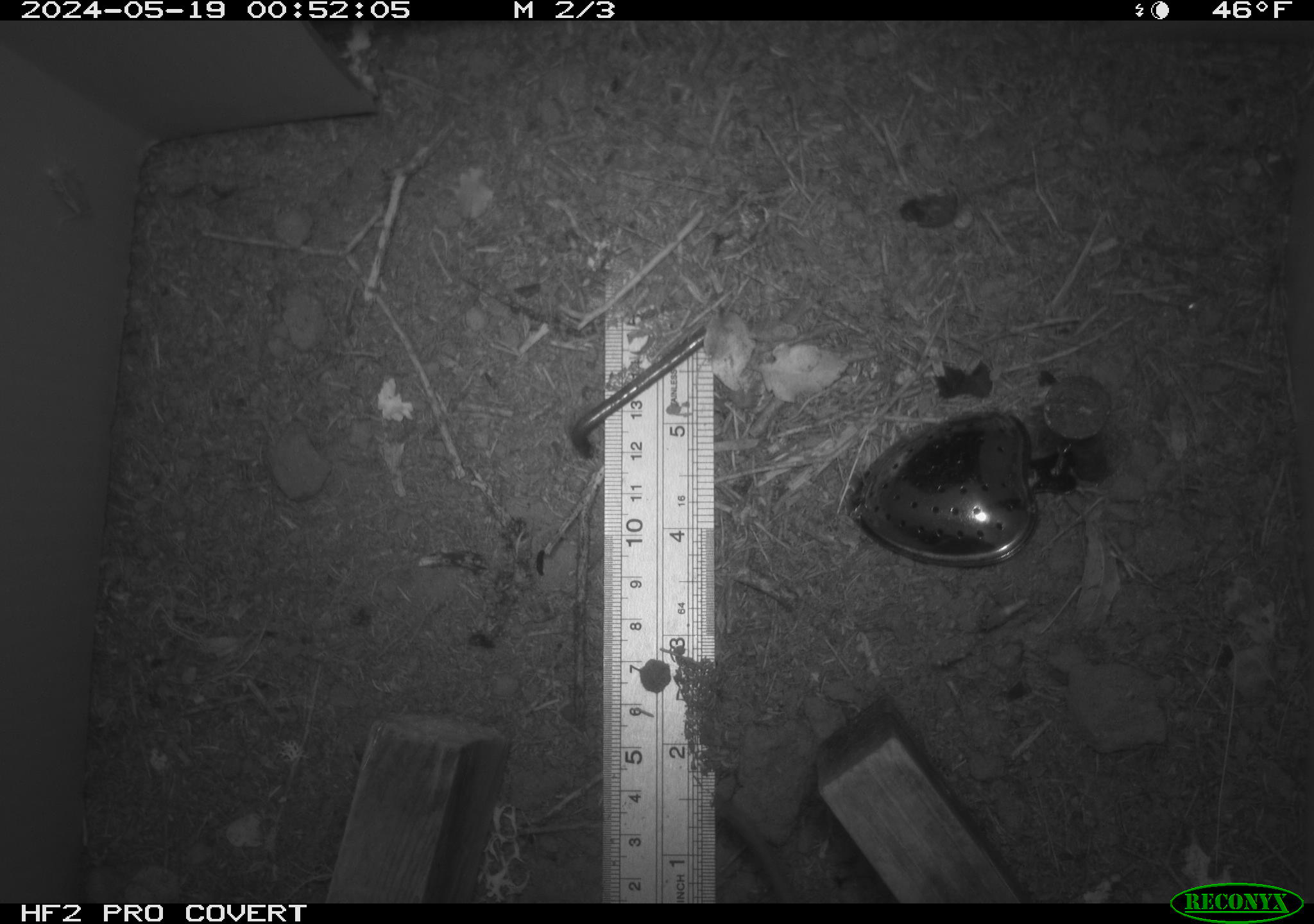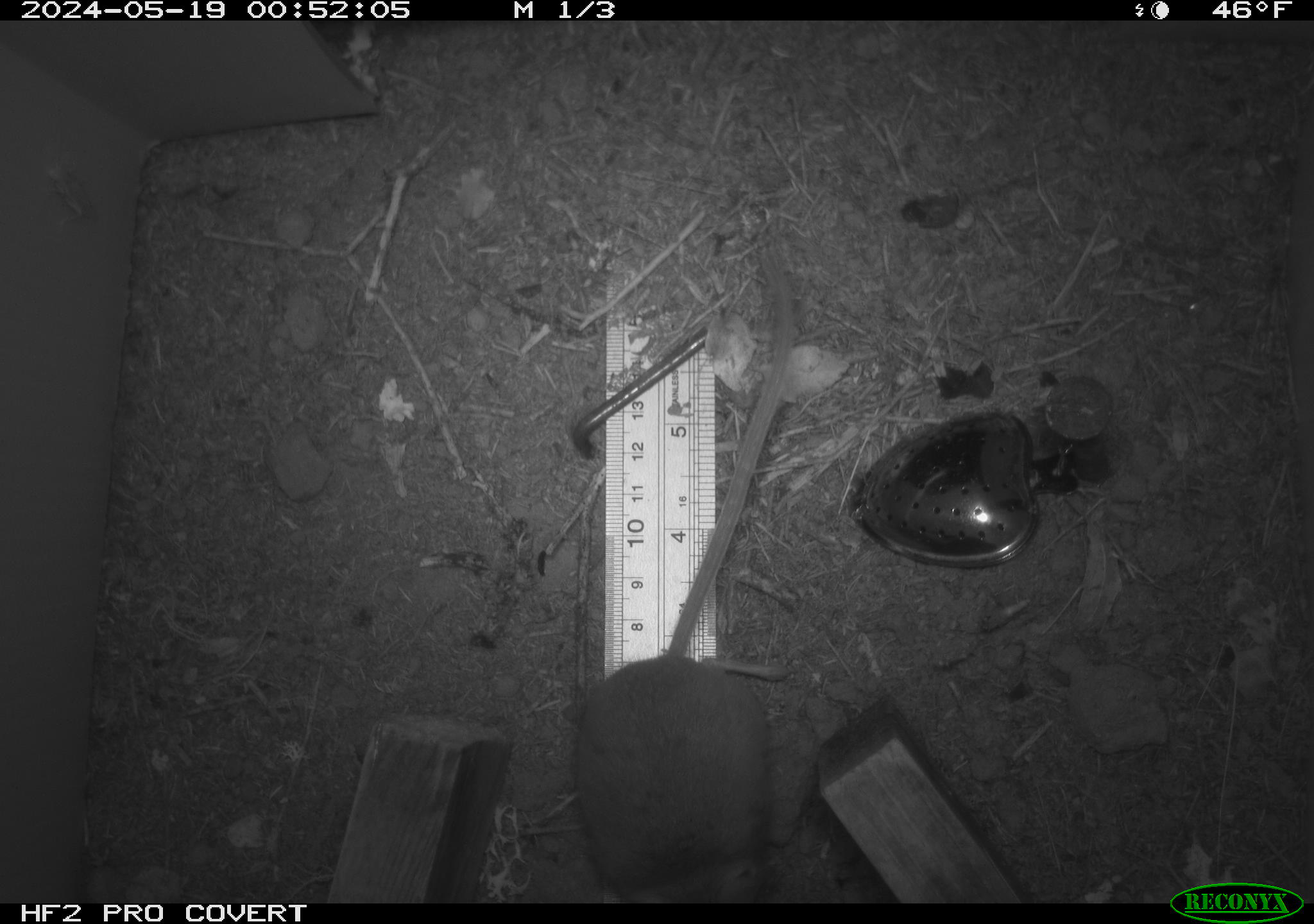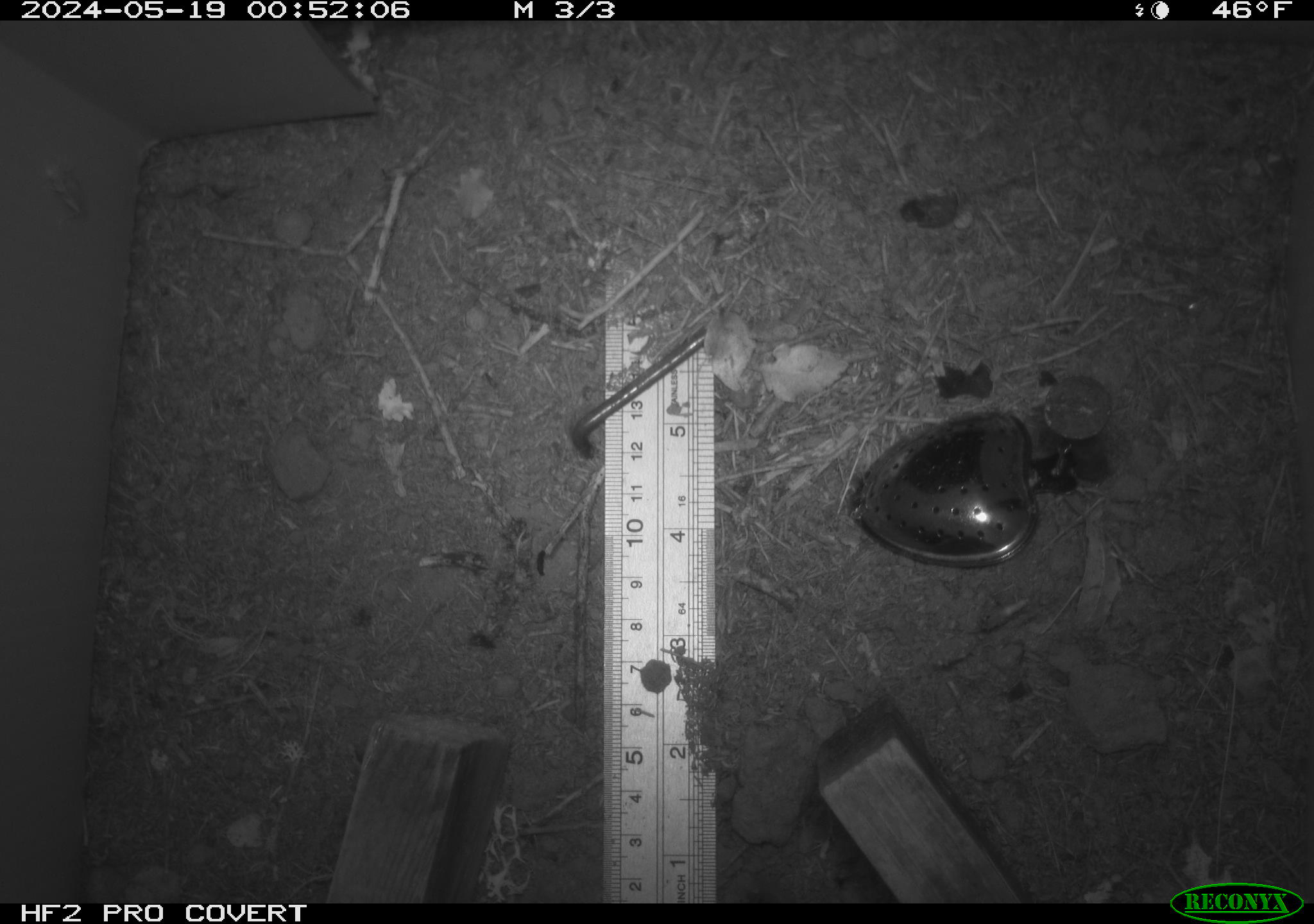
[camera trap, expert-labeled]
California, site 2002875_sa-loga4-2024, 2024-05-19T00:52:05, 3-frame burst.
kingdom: Animalia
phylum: Chordata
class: Mammalia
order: Rodentia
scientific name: Rodentia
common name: mouse species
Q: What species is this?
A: Mouse species (Rodentia).